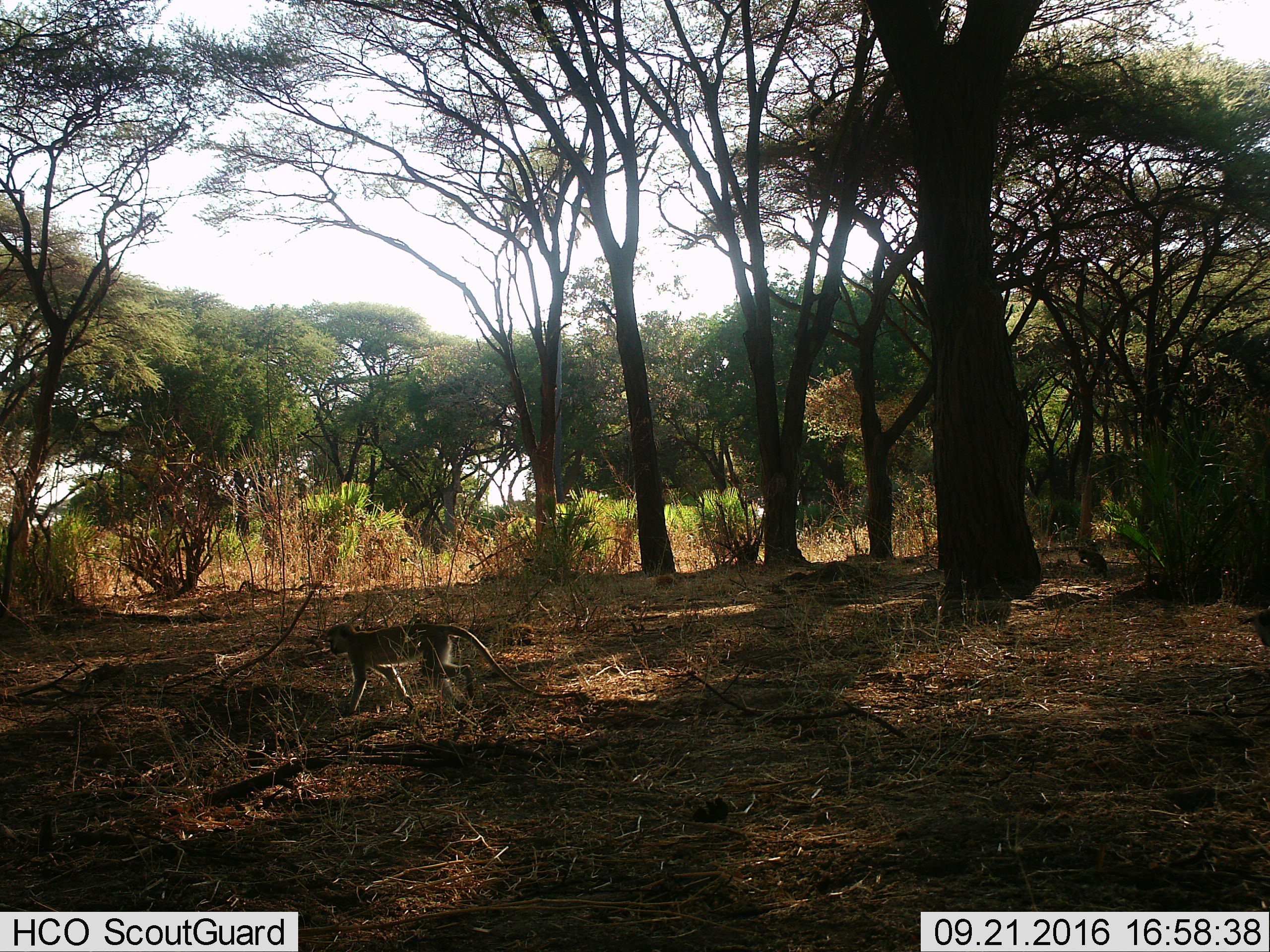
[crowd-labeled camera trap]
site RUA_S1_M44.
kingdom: Animalia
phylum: Chordata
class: Mammalia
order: Primates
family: Cercopithecidae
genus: Chlorocebus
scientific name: Chlorocebus pygerythrus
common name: vervet monkey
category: monkeyvervet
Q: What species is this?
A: Monkeyvervet (vervet monkey) (Chlorocebus pygerythrus).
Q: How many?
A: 1.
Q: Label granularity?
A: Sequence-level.